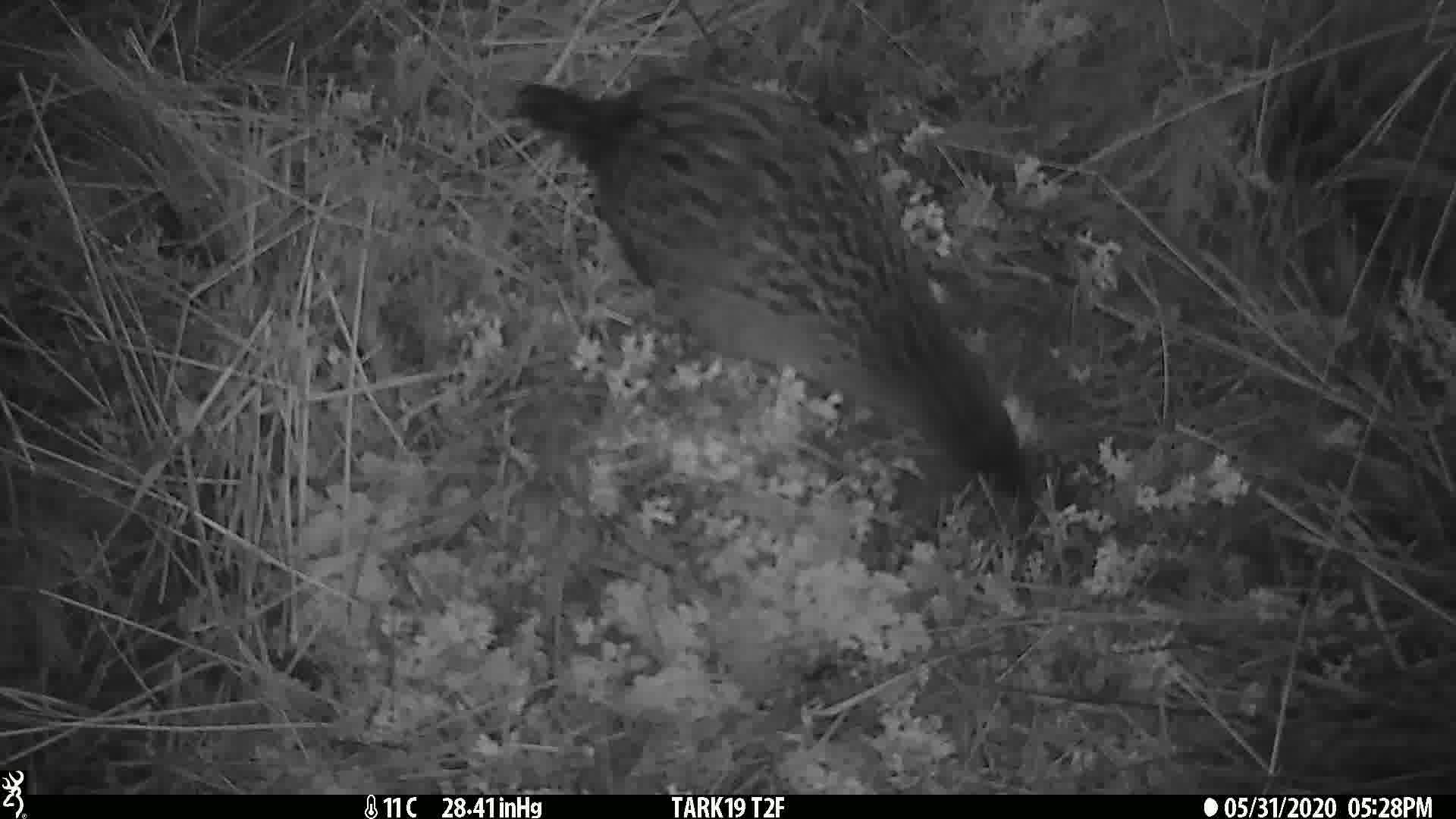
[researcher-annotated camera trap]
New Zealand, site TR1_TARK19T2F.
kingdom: Animalia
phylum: Chordata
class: Aves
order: Gruiformes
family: Rallidae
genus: Gallirallus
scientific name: Gallirallus australis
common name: weka